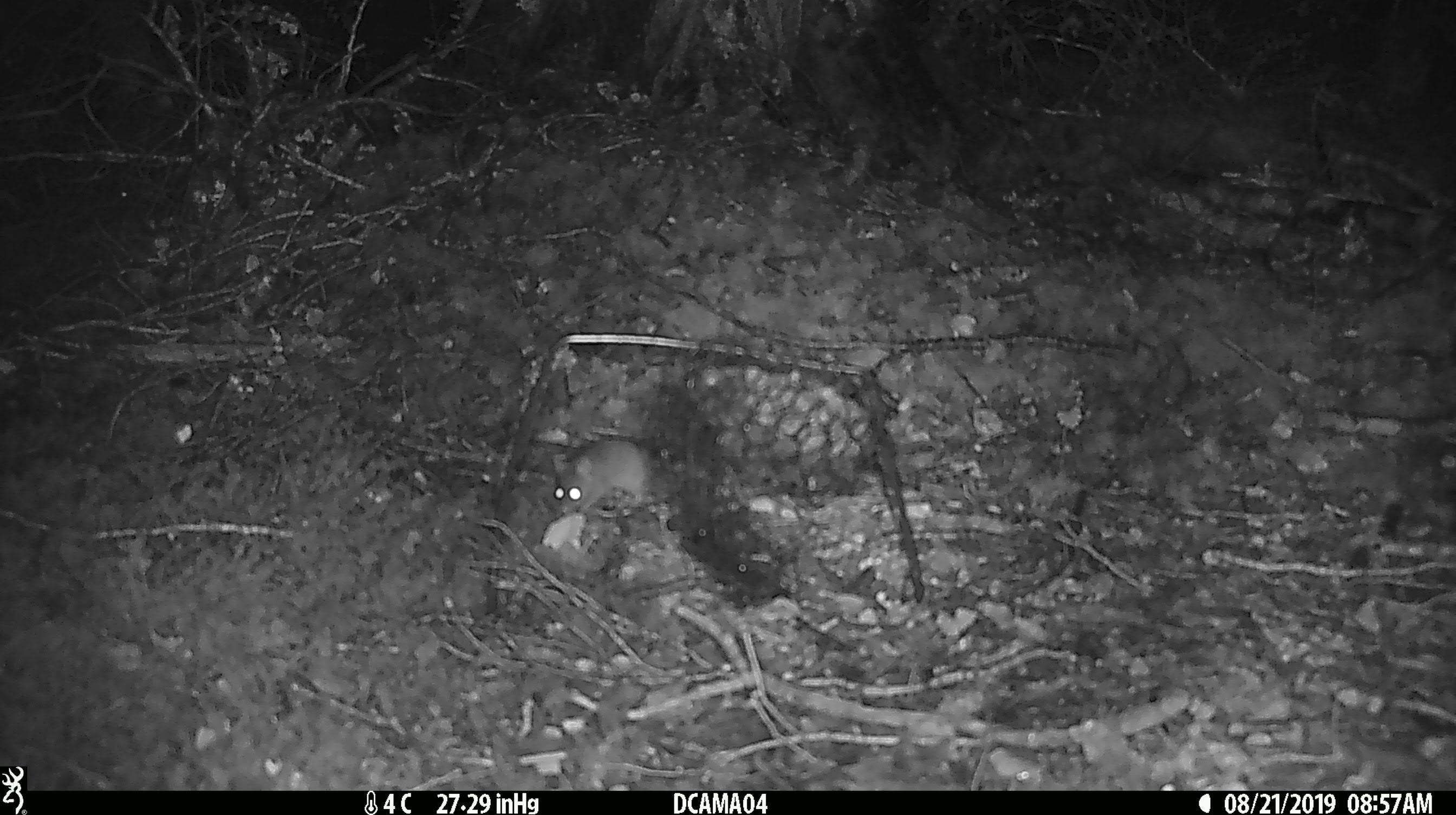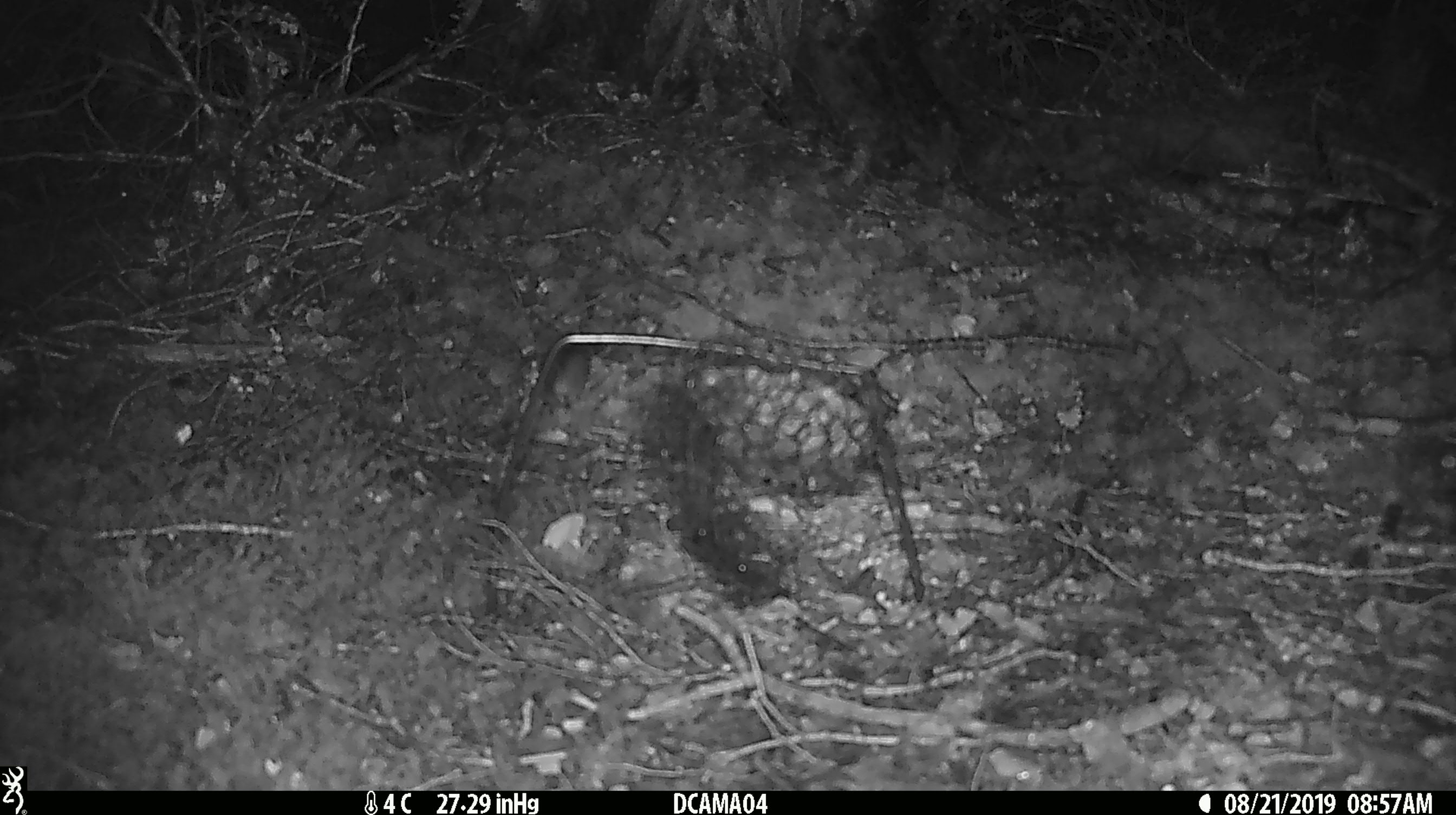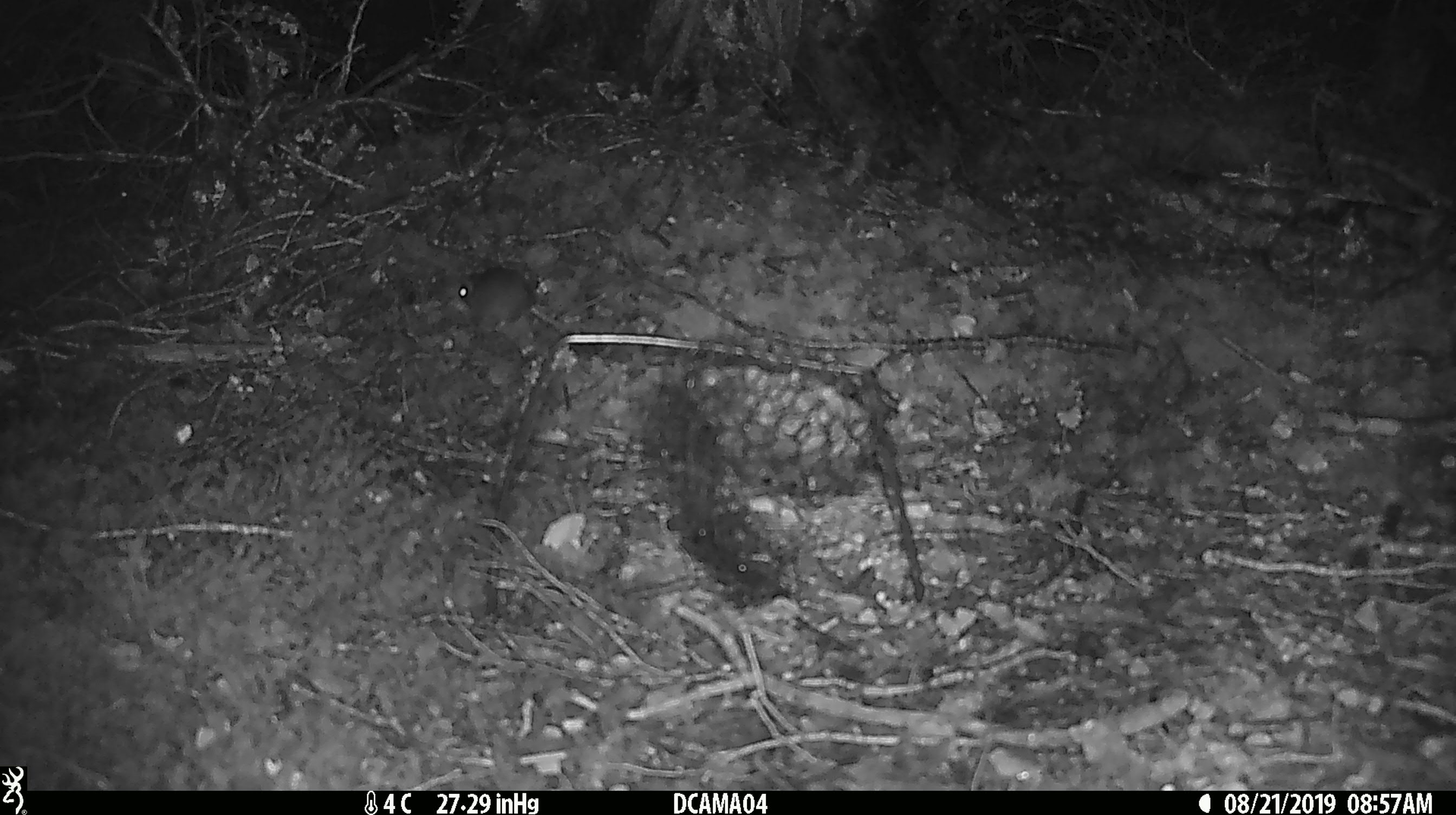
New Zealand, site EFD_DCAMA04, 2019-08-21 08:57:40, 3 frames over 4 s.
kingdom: Animalia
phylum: Chordata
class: Mammalia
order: Rodentia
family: Muridae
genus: Mus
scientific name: Mus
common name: mouse